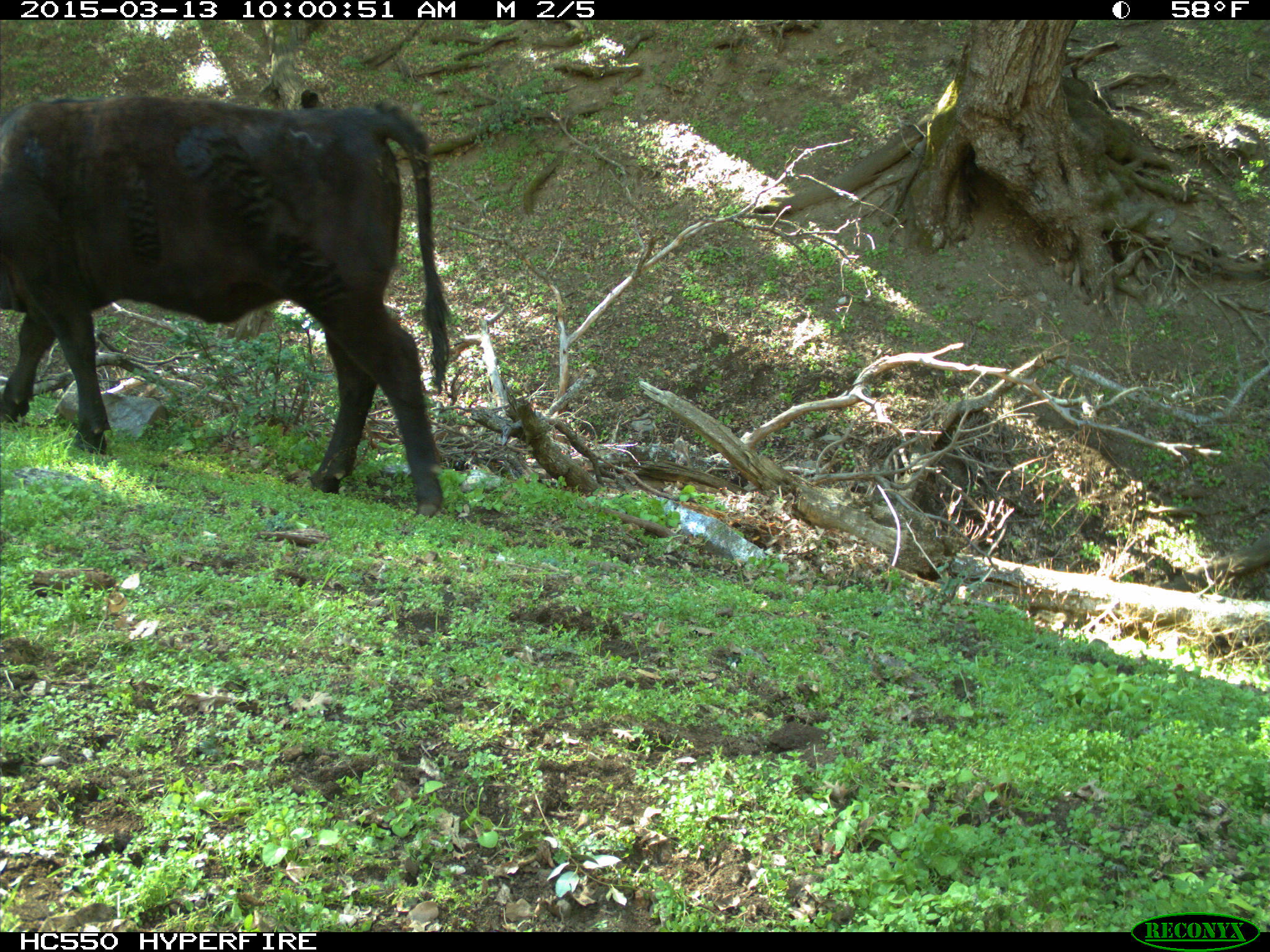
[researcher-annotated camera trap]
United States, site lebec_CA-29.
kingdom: Animalia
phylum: Chordata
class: Mammalia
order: Artiodactyla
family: Bovidae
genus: Bos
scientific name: Bos taurus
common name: domestic cow